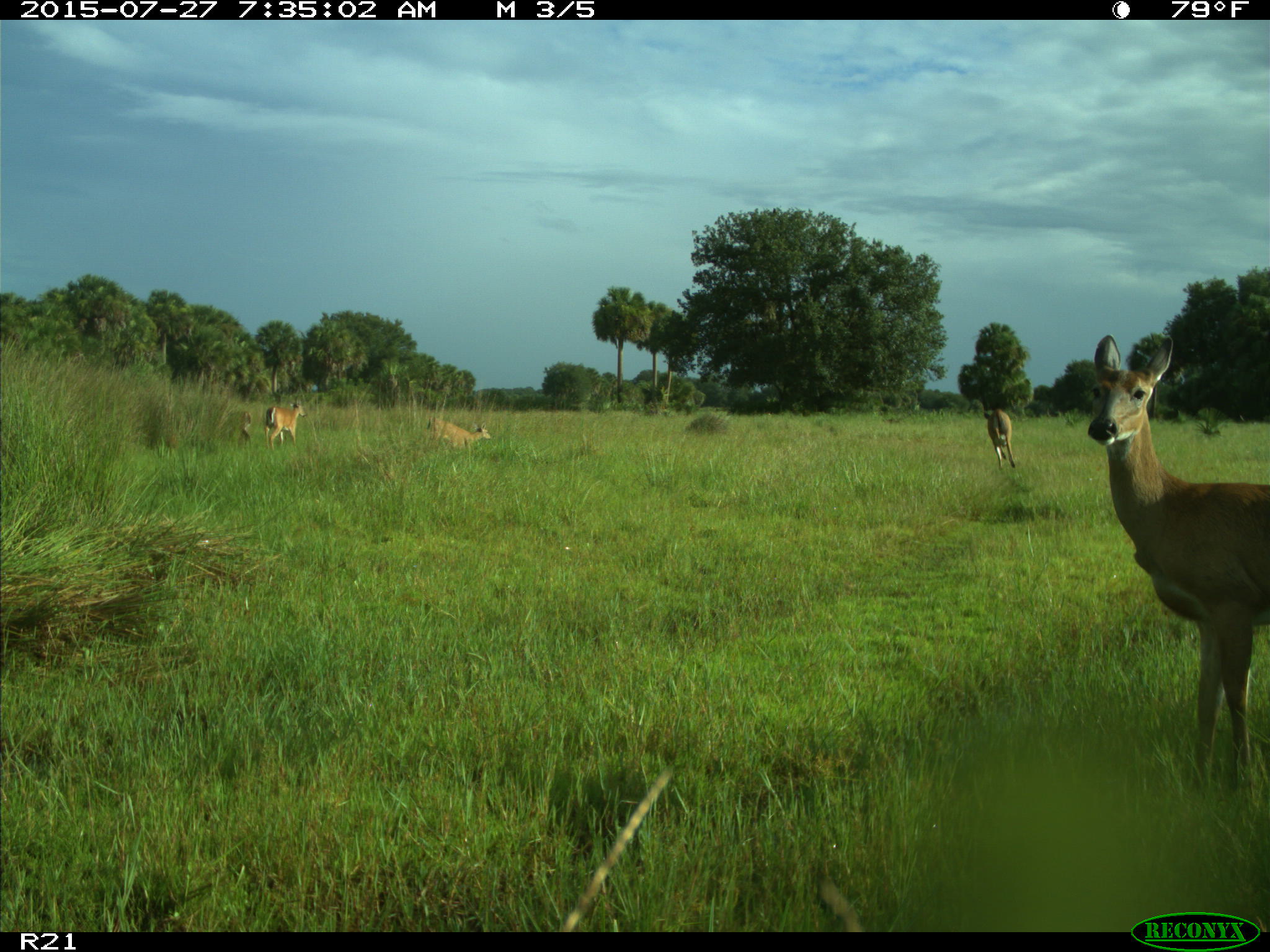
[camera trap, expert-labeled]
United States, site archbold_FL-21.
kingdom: Animalia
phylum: Chordata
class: Mammalia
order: Artiodactyla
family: Cervidae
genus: Odocoileus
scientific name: Odocoileus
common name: deer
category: unidentified deer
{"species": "unidentified deer (deer) (Odocoileus)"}